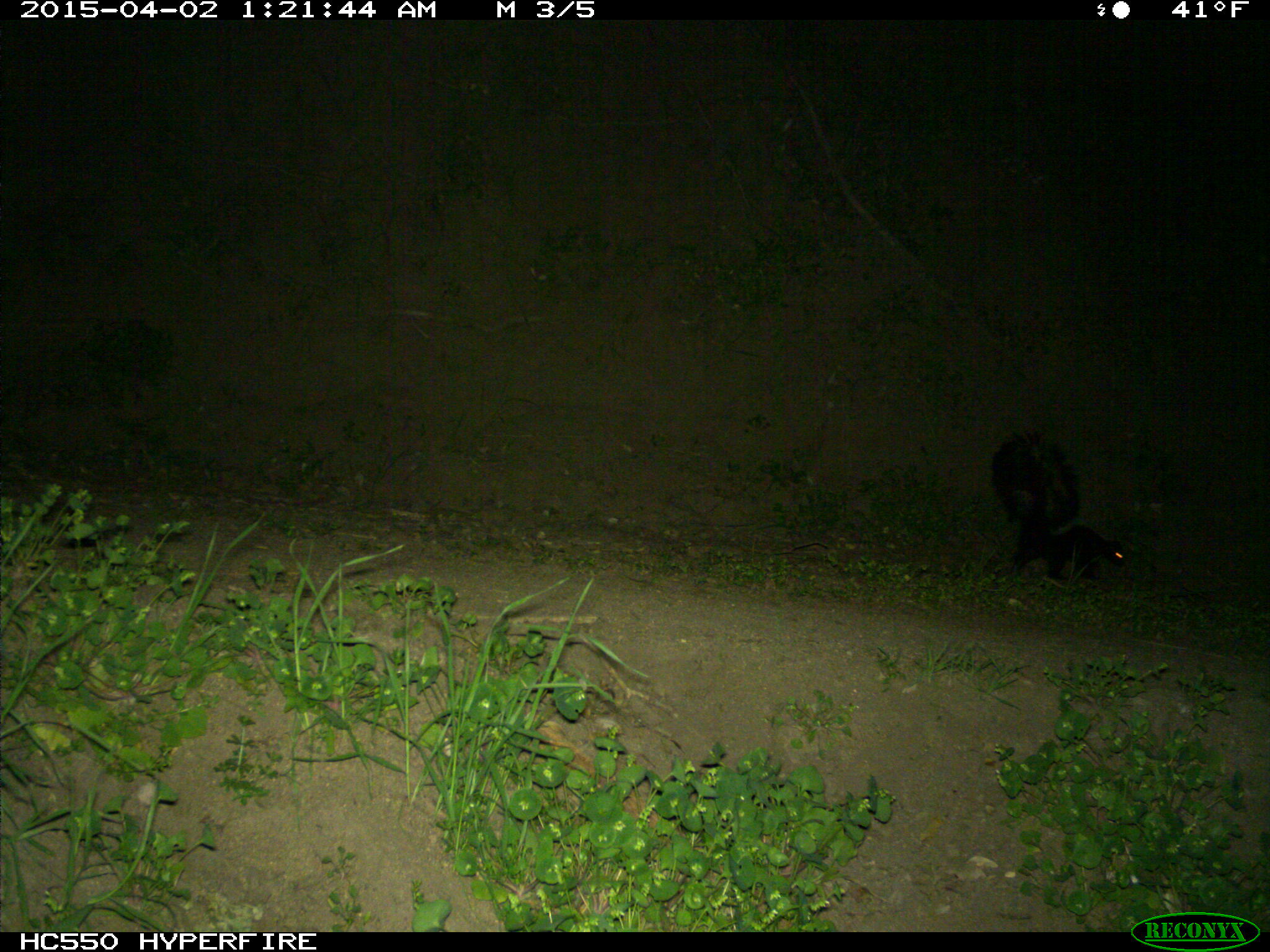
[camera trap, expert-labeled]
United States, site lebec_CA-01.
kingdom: Animalia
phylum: Chordata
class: Mammalia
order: Carnivora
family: Mephitidae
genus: Mephitis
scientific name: Mephitis mephitis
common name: striped skunk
Mephitis mephitis (striped skunk).